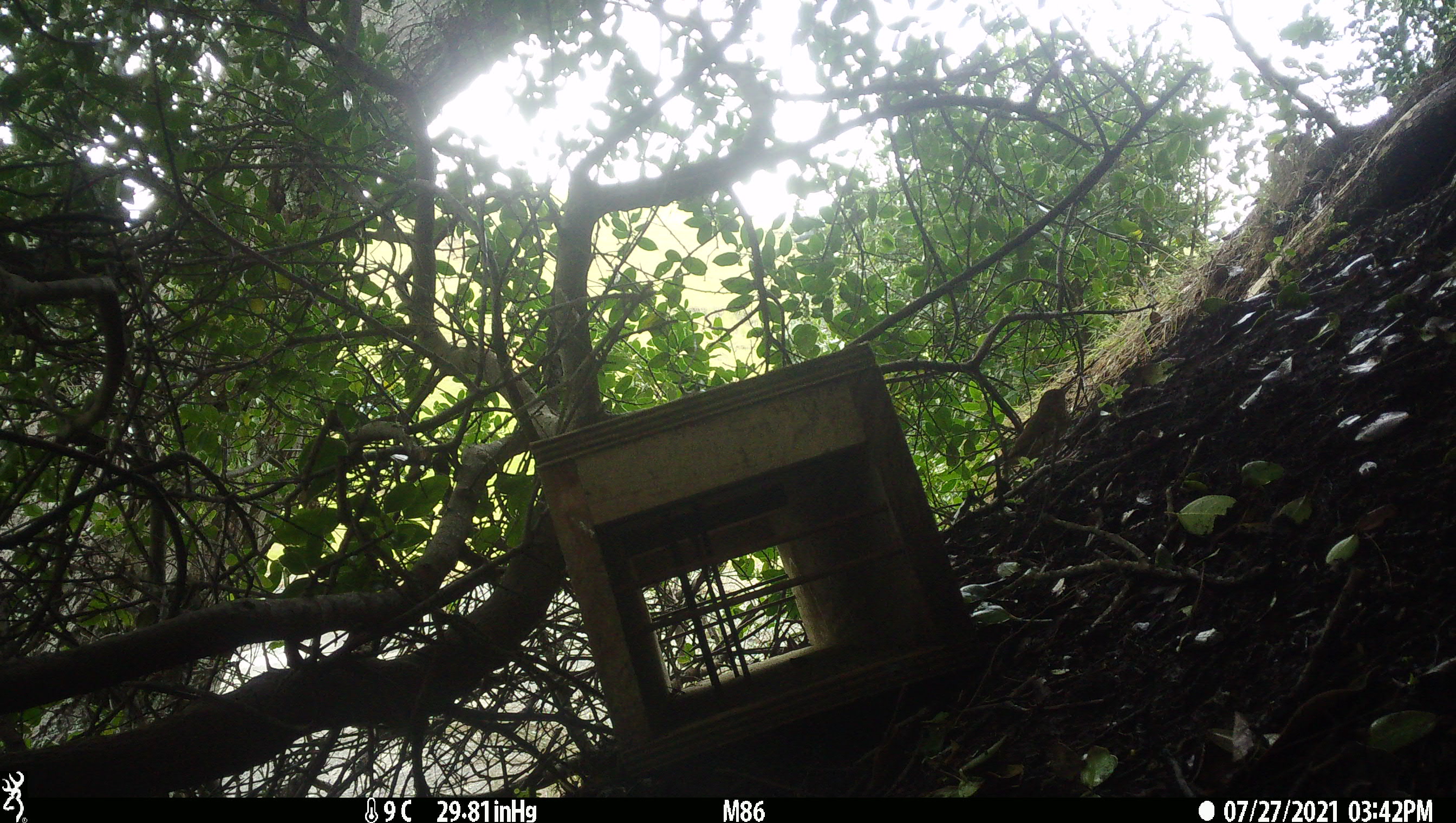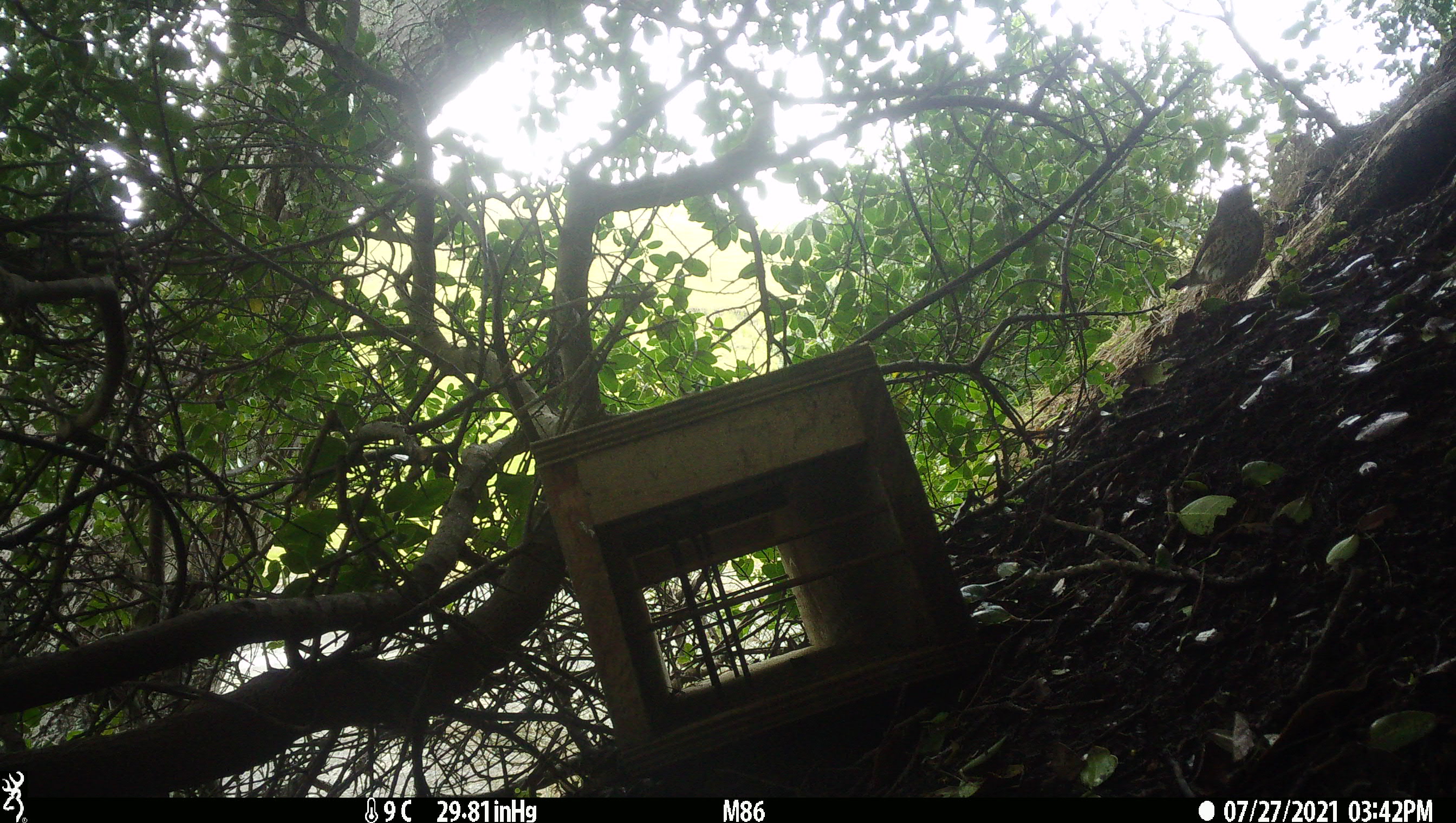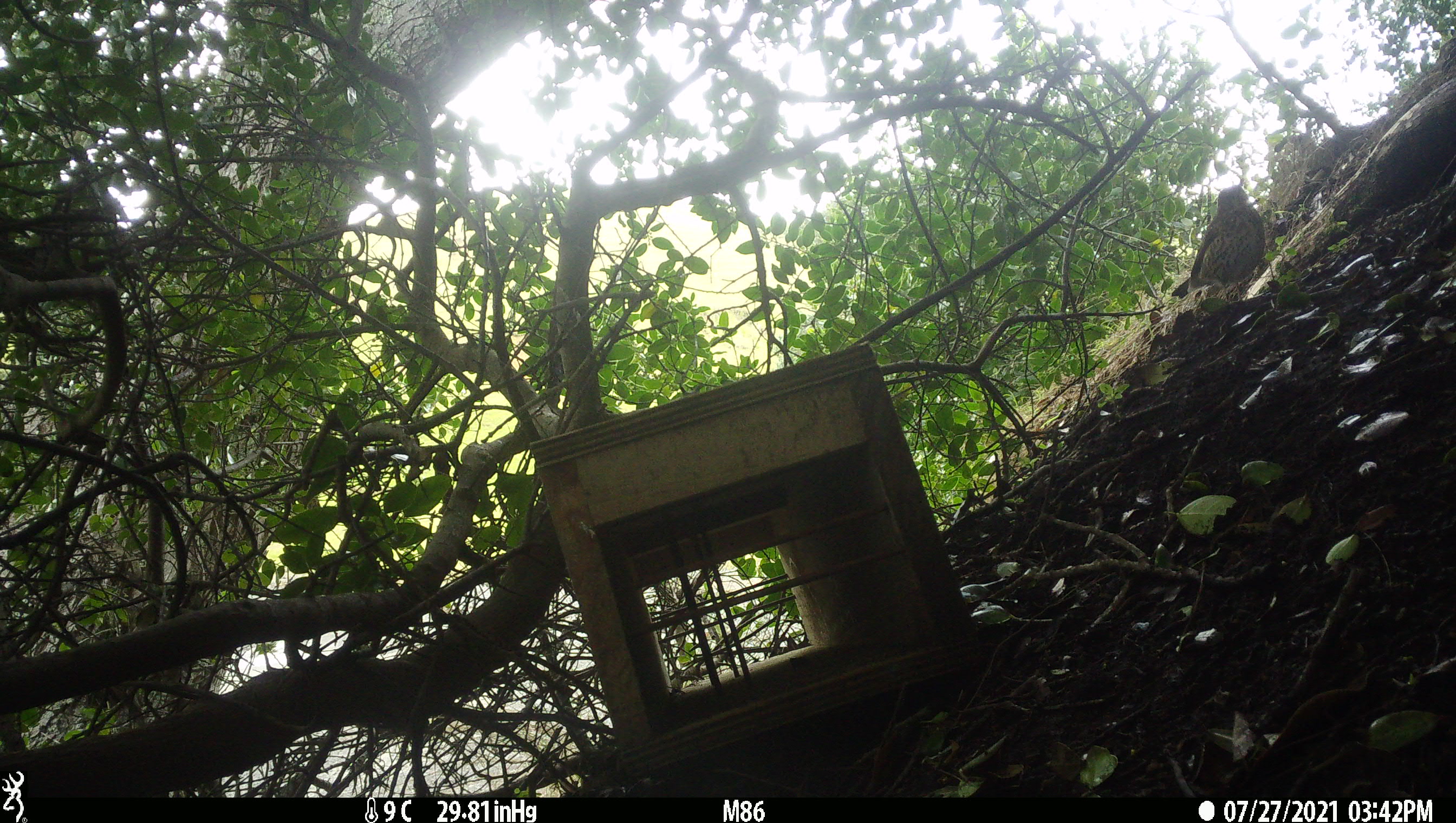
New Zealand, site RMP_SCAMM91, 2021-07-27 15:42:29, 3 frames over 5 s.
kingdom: Animalia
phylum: Chordata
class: Aves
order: Passeriformes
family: Turdidae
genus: Turdus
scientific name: Turdus philomelos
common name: song thrush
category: thrush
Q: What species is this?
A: Thrush (song thrush) (Turdus philomelos).